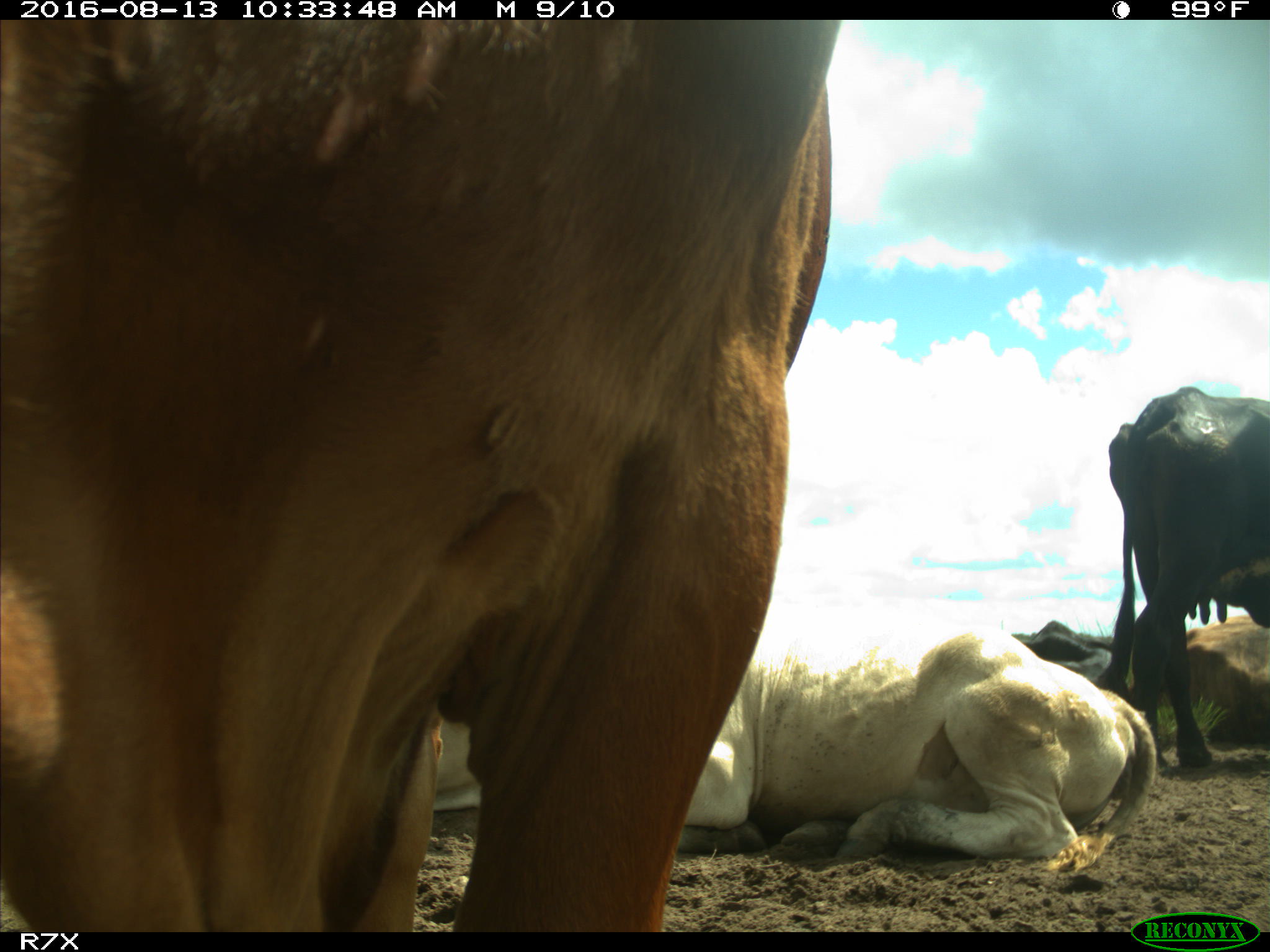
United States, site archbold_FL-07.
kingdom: Animalia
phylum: Chordata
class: Mammalia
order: Artiodactyla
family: Bovidae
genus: Bos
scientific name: Bos taurus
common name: domestic cow